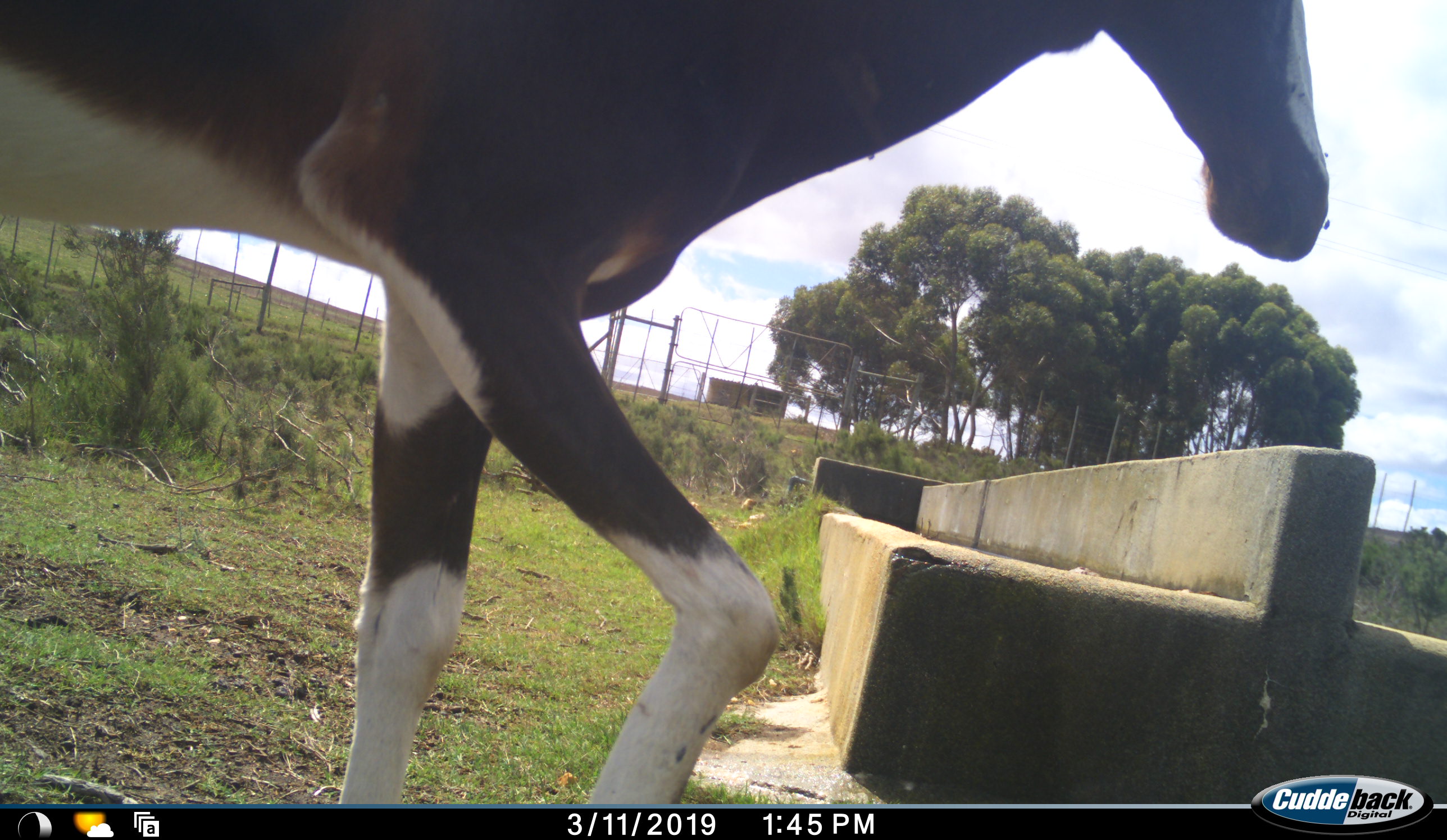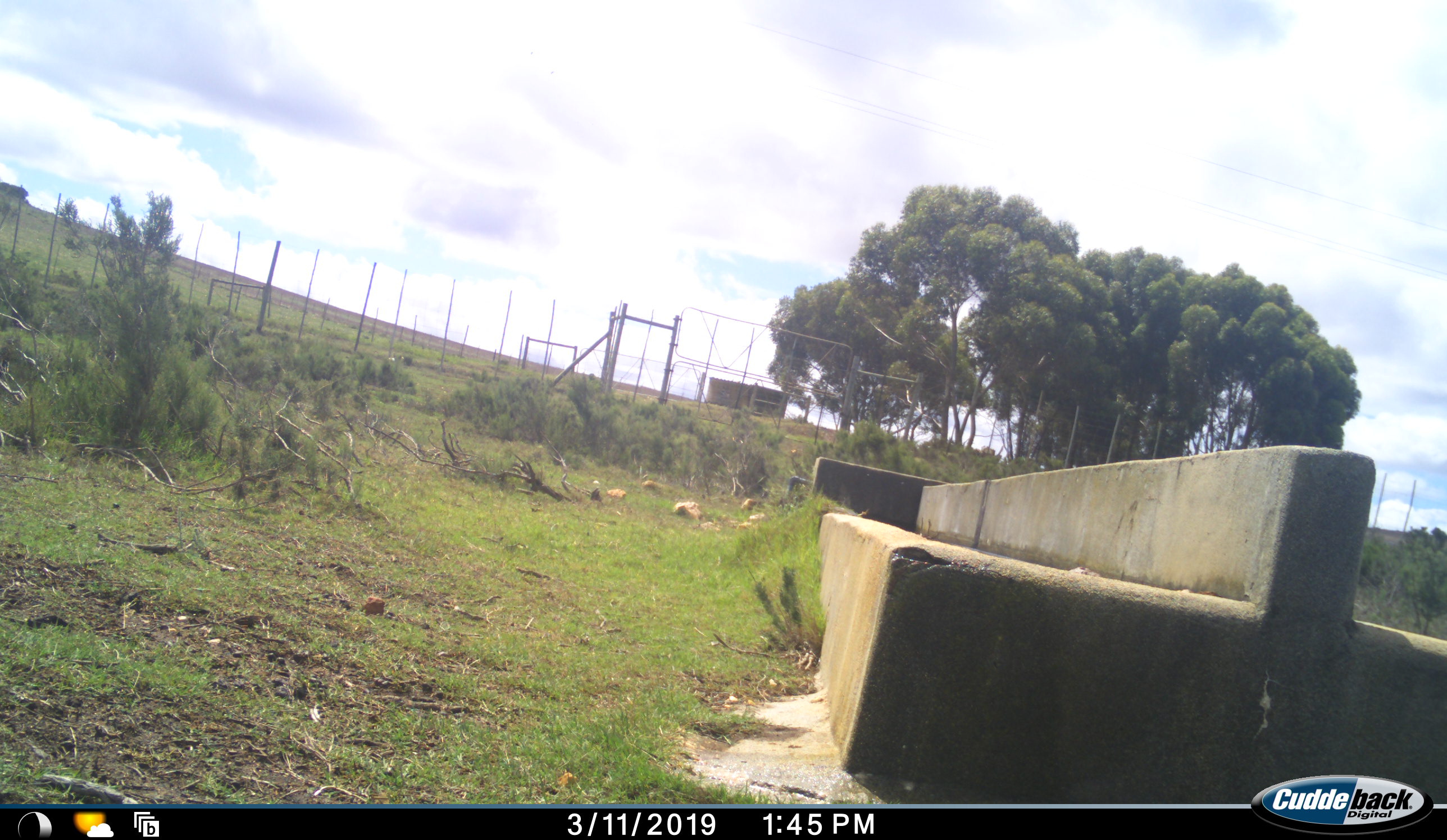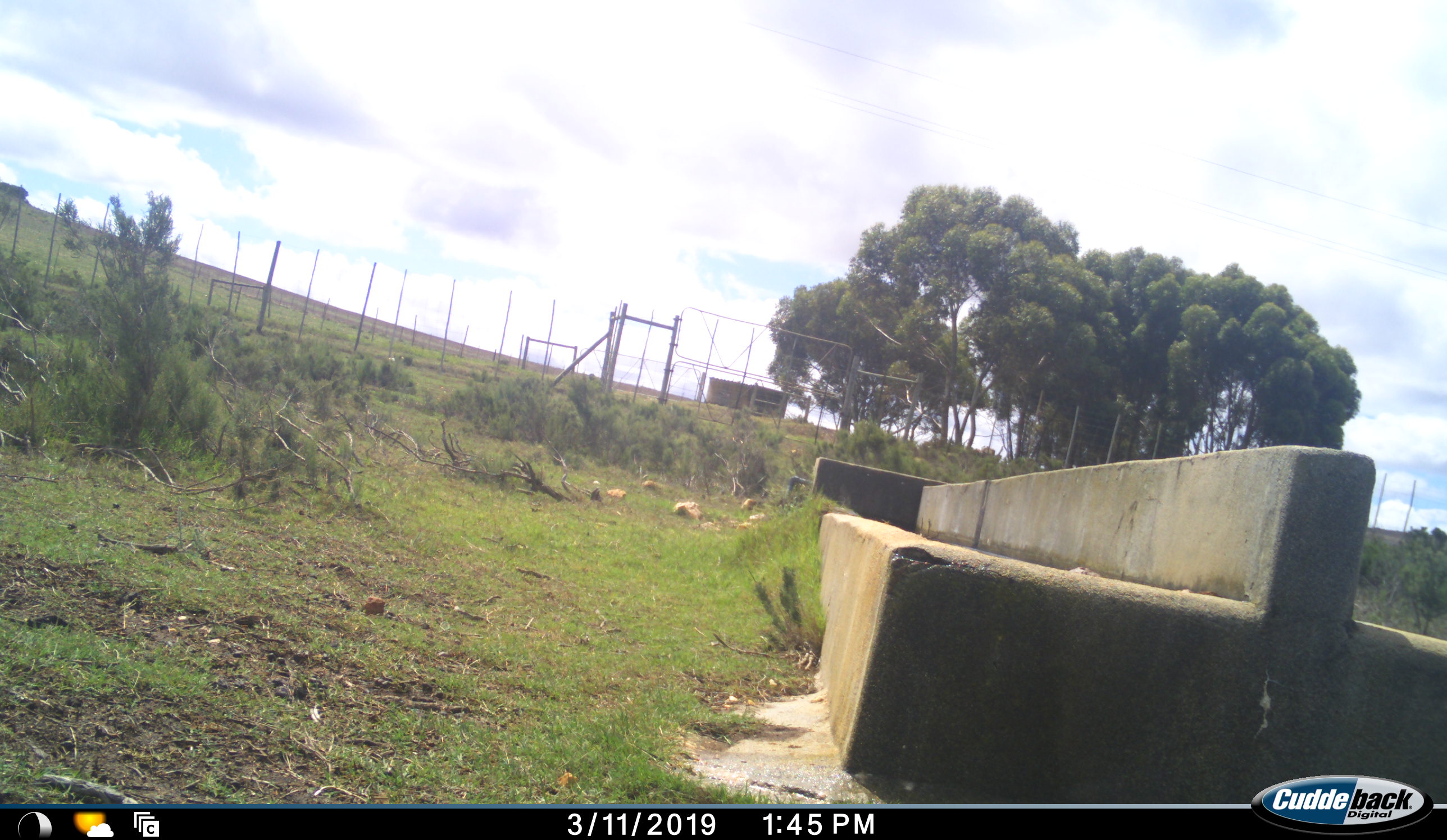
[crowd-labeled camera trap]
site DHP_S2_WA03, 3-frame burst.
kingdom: Animalia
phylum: Chordata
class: Mammalia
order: Artiodactyla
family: Bovidae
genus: Damaliscus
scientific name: Damaliscus pygargus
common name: bontebok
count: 1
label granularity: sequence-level